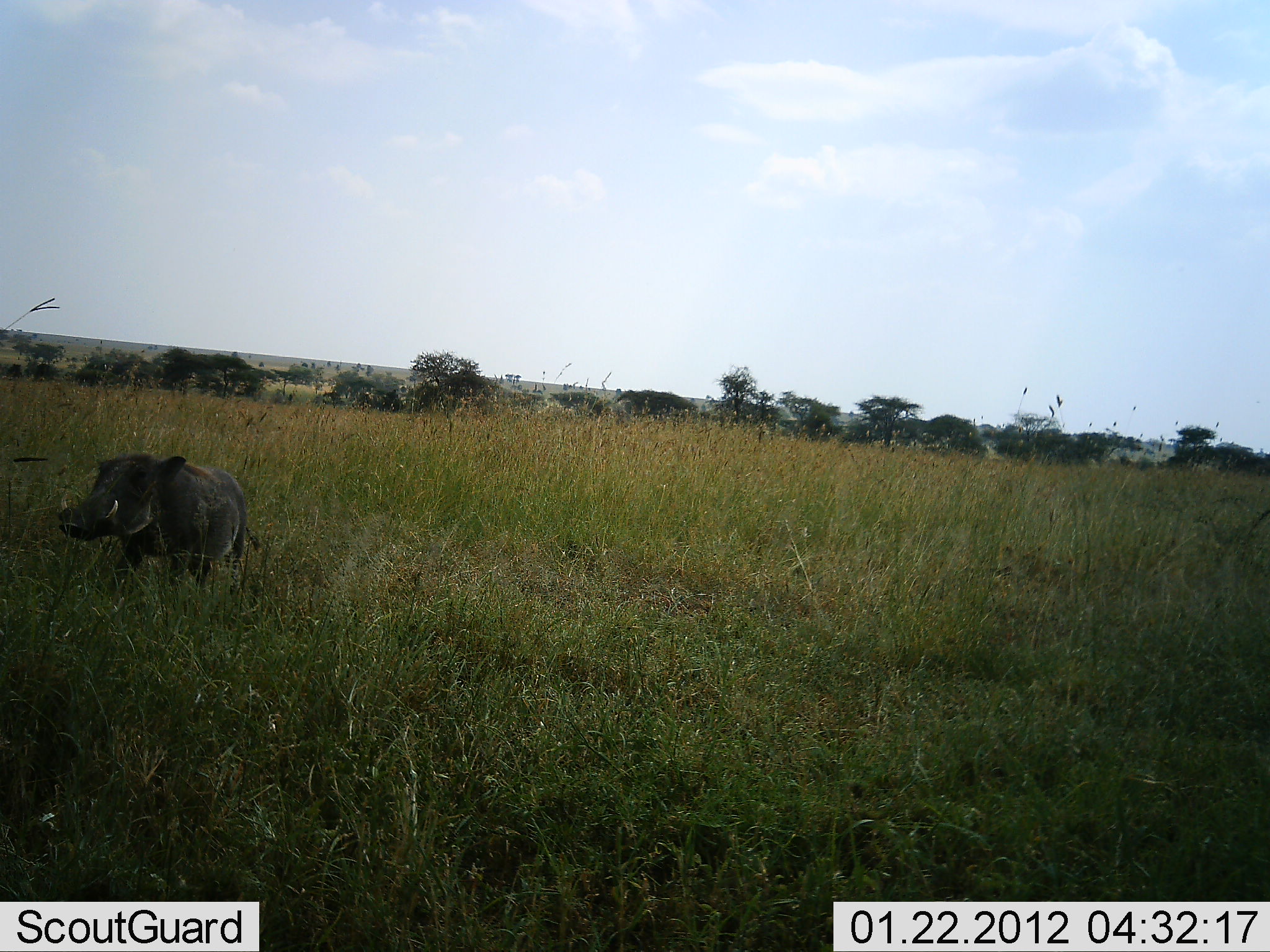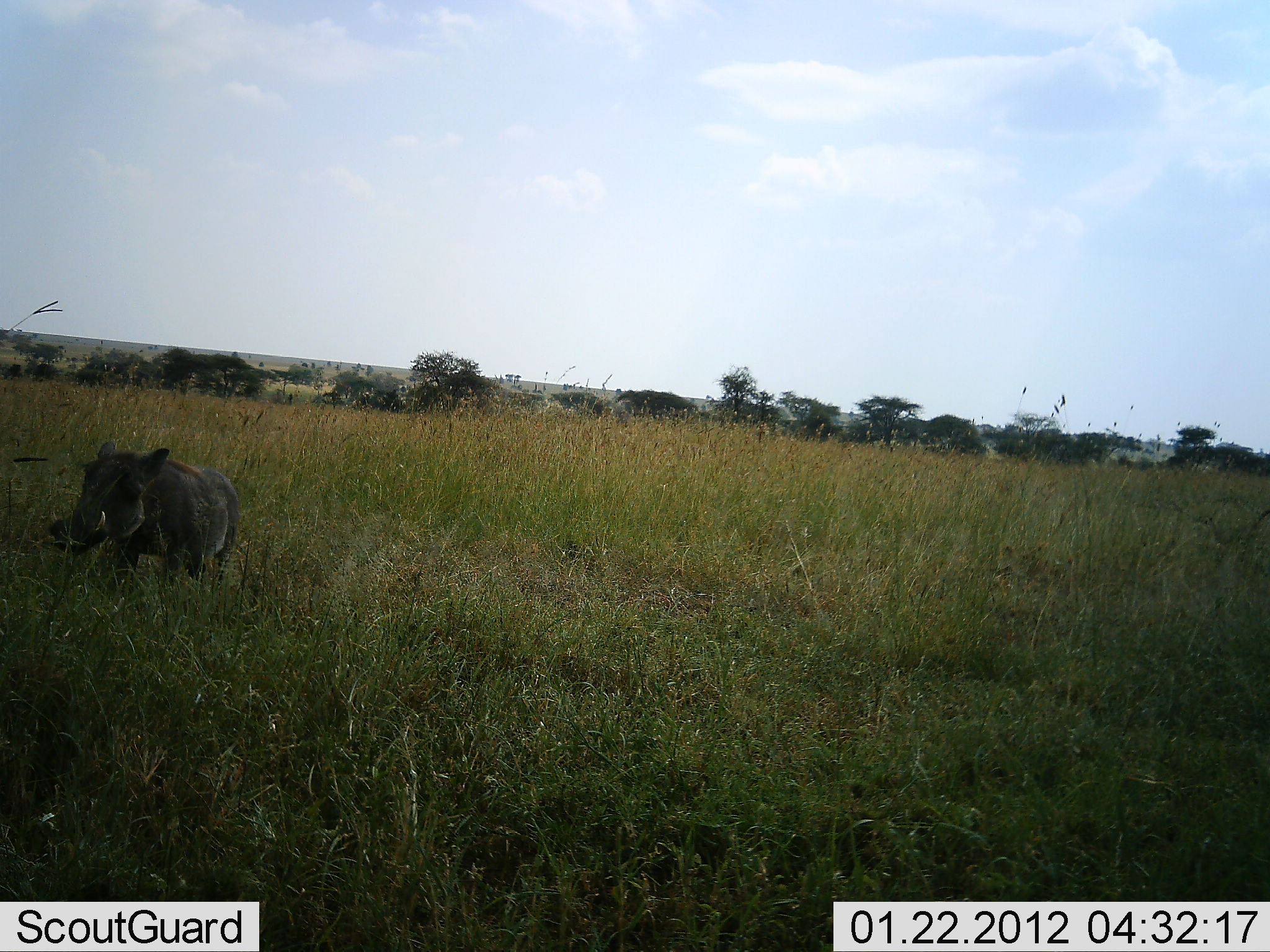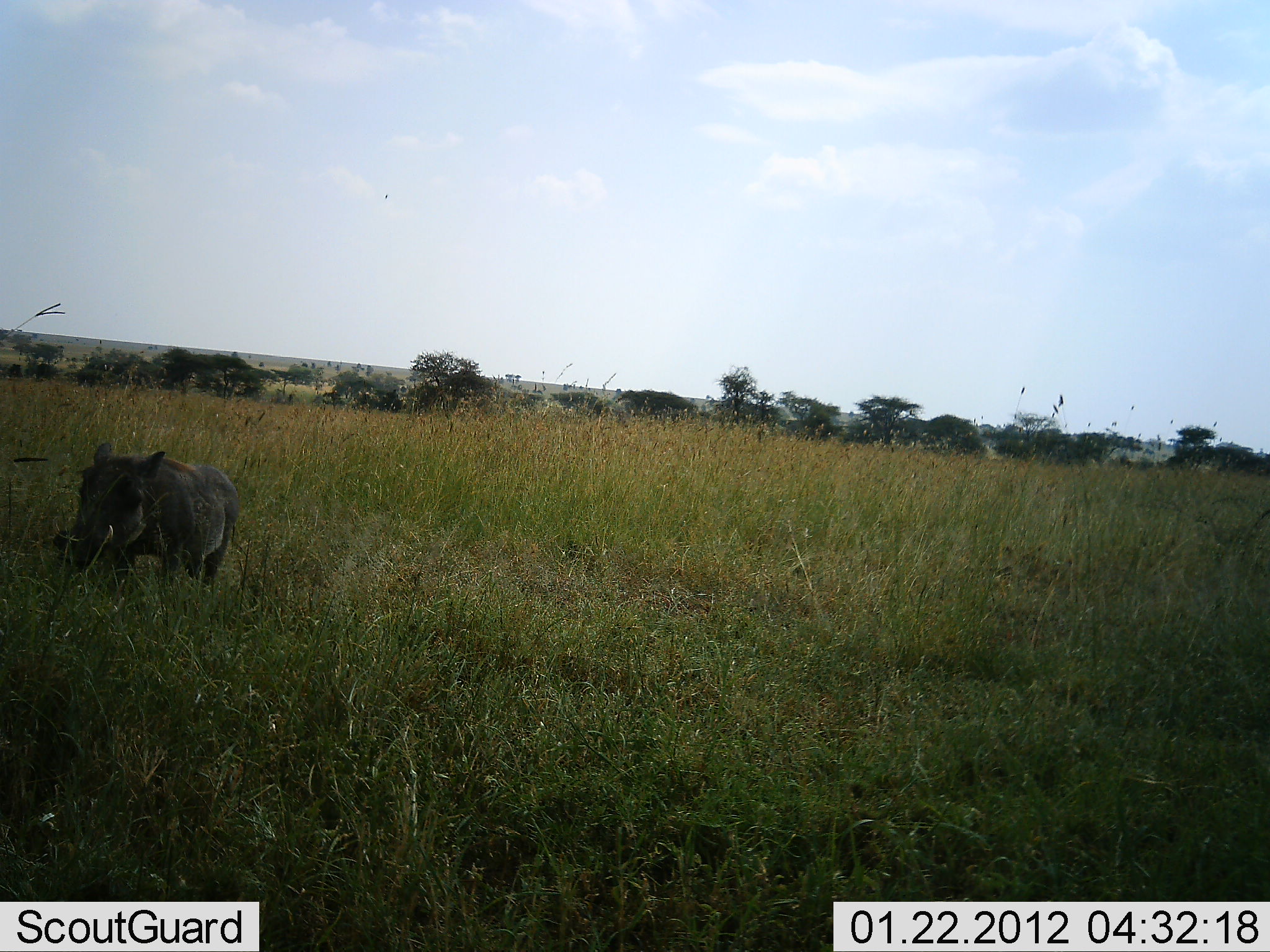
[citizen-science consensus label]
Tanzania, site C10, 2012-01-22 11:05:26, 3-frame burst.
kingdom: Animalia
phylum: Chordata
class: Mammalia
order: Artiodactyla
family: Suidae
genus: Phacochoerus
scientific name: Phacochoerus africanus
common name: warthog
Warthog (Phacochoerus africanus), count 1. Behavior (volunteer vote fractions): standing 30%, resting 0%, moving 59%, interacting 0%. Young present (vote fraction): 0%. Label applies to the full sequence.